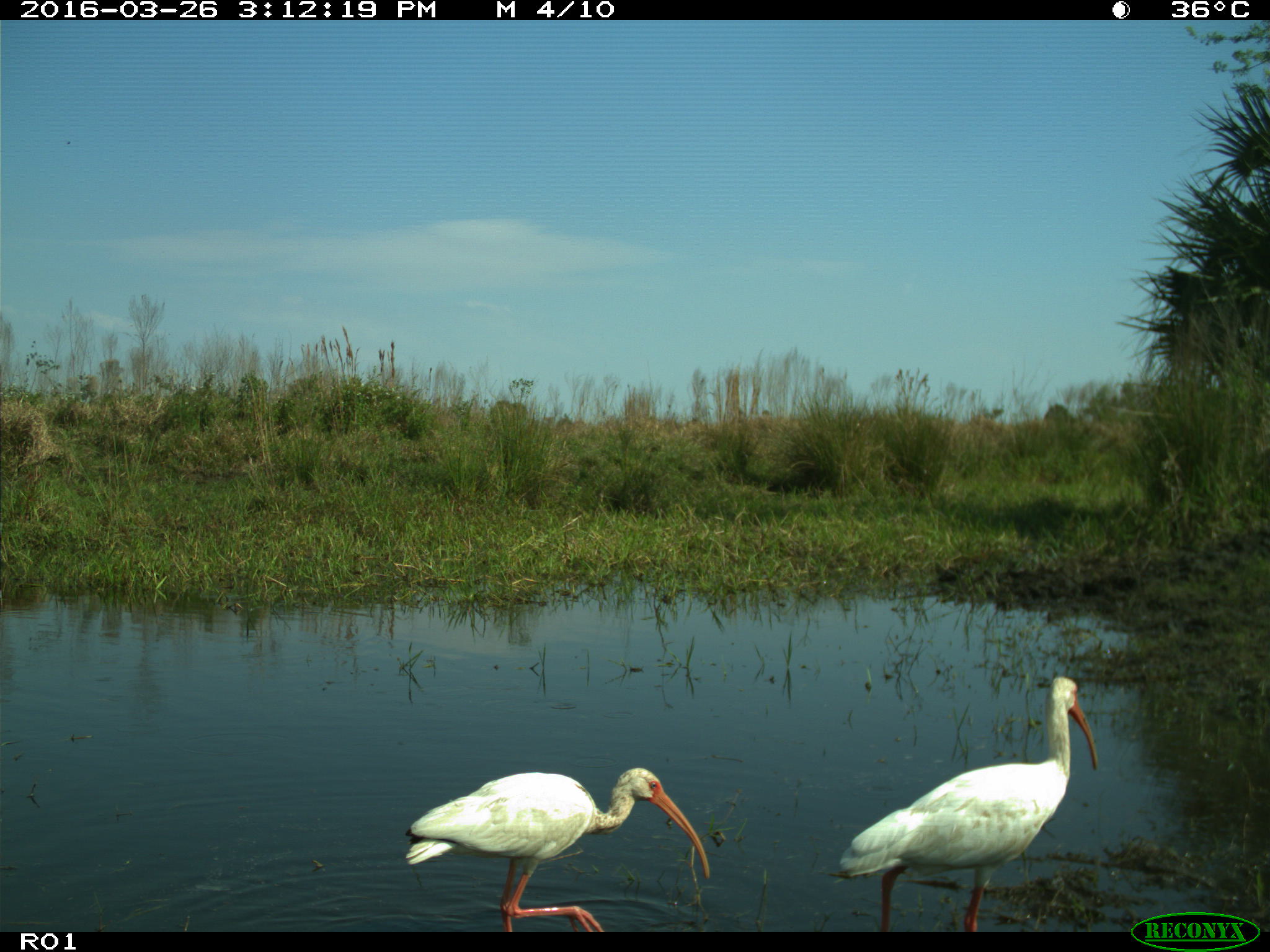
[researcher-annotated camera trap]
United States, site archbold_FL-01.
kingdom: Animalia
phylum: Chordata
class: Aves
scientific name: Aves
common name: birds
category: unidentified bird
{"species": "unidentified bird (birds) (Aves)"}